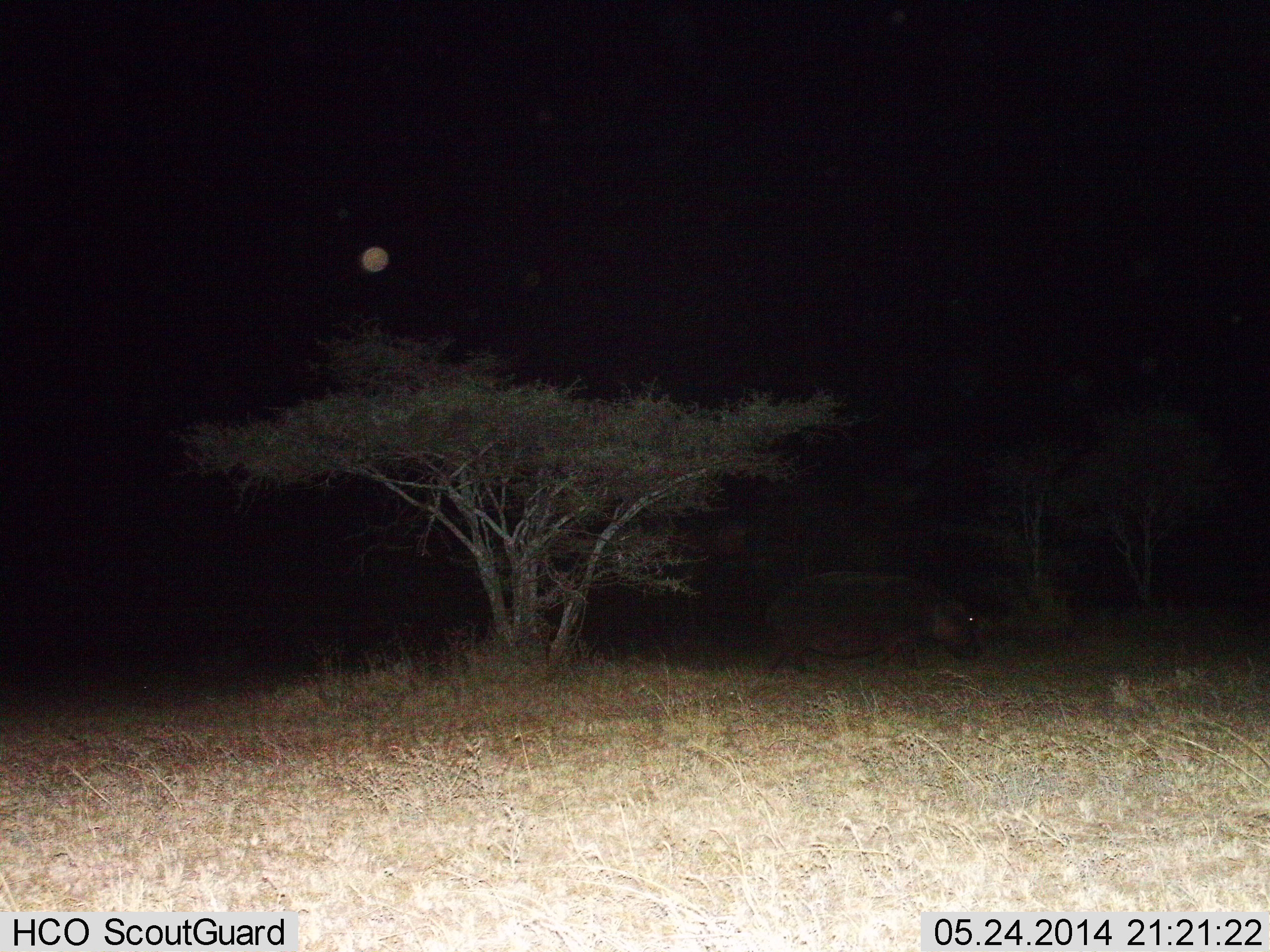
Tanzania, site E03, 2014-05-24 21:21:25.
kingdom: Animalia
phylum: Chordata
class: Mammalia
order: Artiodactyla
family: Hippopotamidae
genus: Hippopotamus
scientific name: Hippopotamus amphibius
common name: hippopotamus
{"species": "hippopotamus (Hippopotamus amphibius)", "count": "1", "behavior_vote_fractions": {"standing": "10%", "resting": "0%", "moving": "70%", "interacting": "0%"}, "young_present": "0%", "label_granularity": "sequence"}